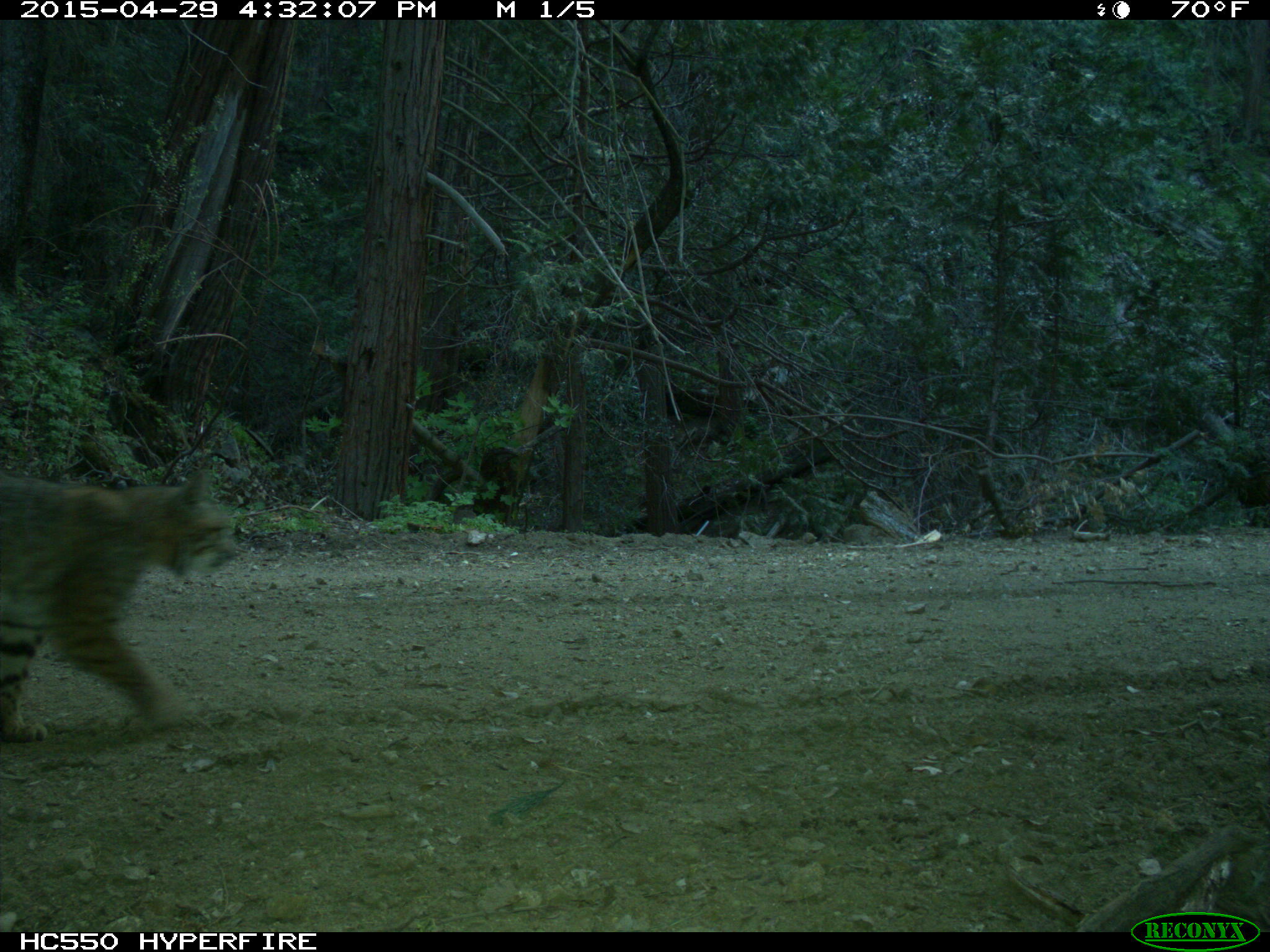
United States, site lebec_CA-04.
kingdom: Animalia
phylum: Chordata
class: Mammalia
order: Carnivora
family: Felidae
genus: Lynx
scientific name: Lynx rufus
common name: bobcat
Lynx rufus (bobcat).